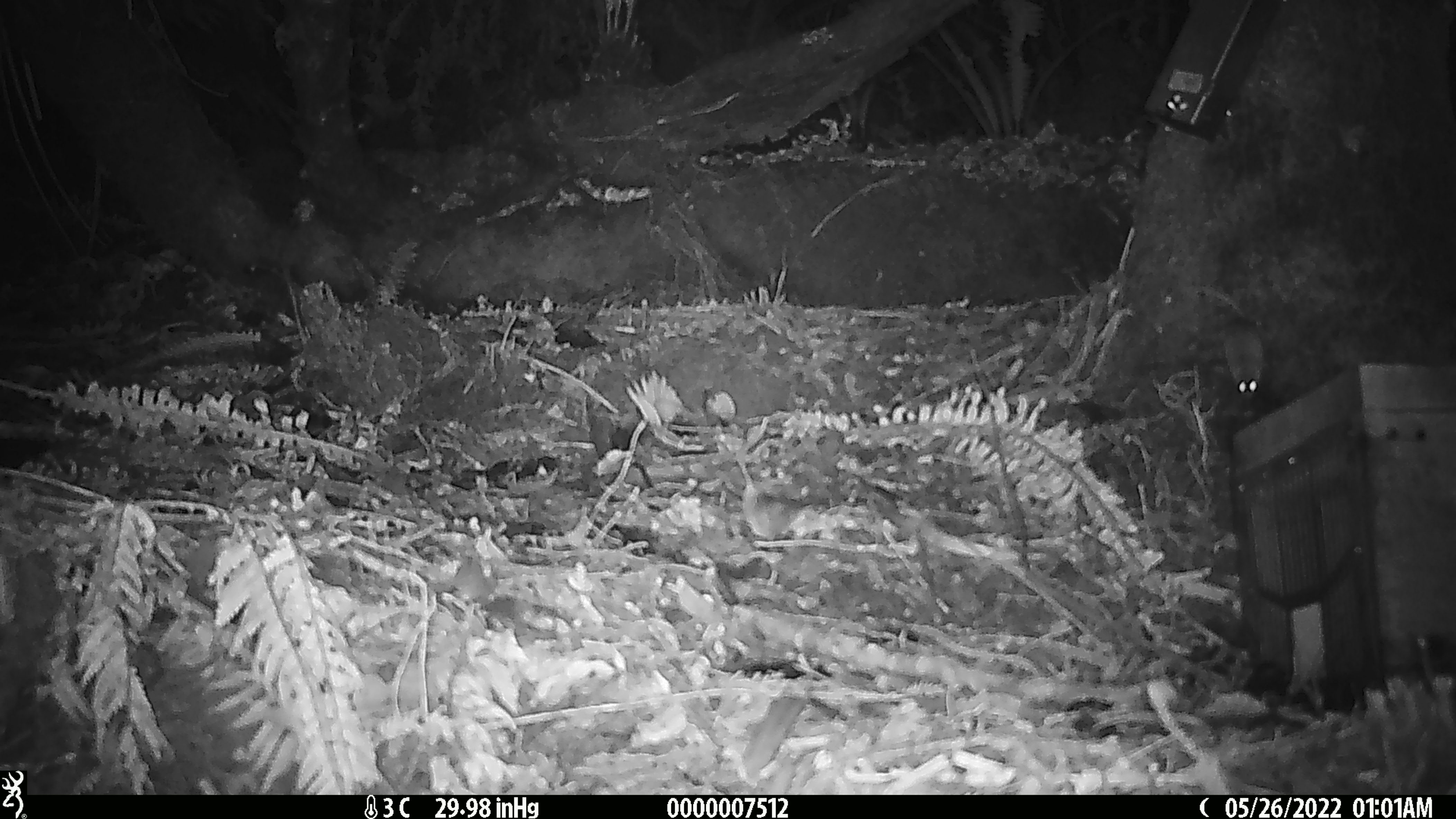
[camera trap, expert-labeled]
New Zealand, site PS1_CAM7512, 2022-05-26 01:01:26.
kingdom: Animalia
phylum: Chordata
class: Mammalia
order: Rodentia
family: Muridae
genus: Mus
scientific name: Mus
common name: mouse